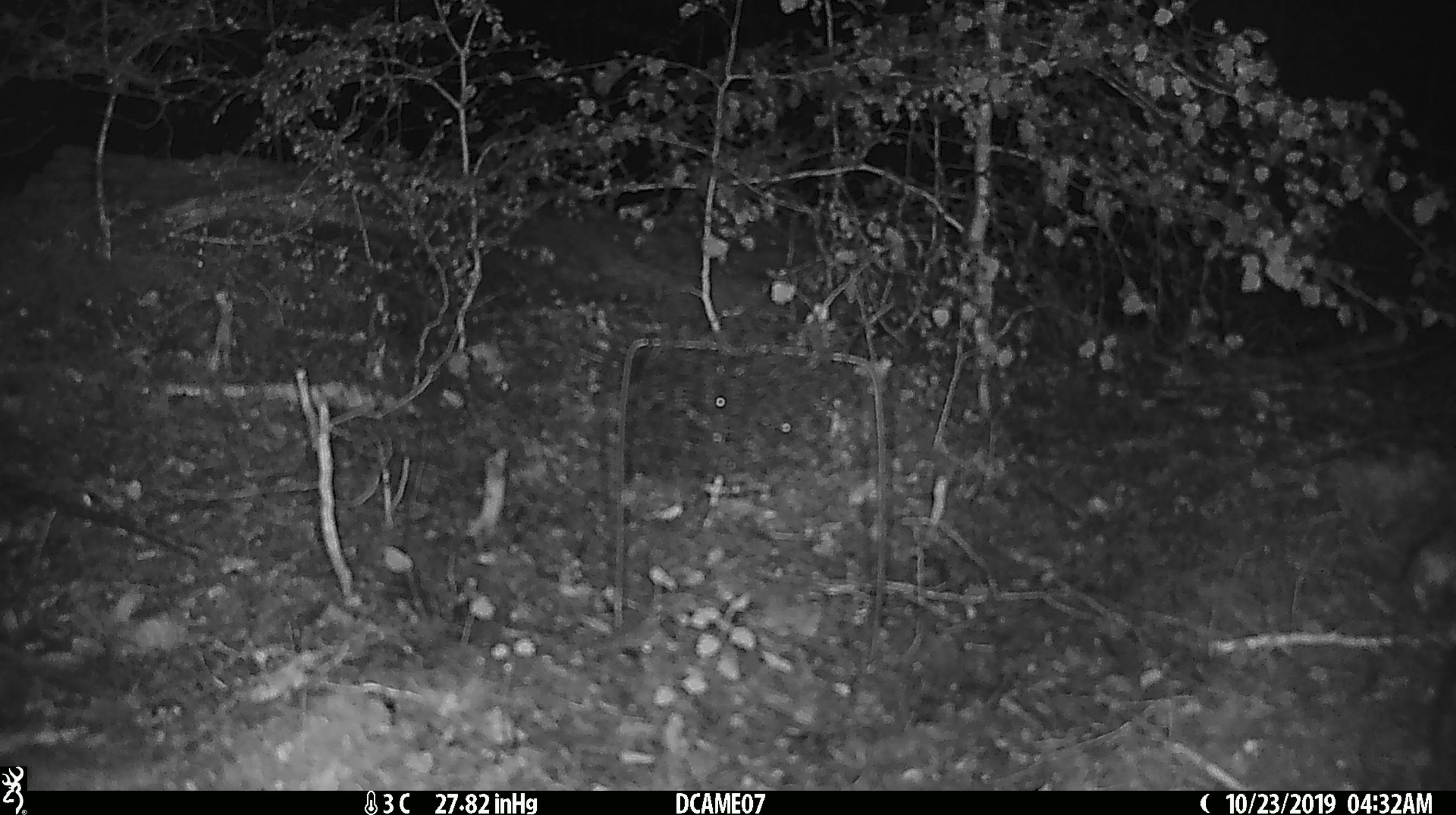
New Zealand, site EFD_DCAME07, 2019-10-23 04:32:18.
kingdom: Animalia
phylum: Chordata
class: Mammalia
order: Rodentia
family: Muridae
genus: Mus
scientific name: Mus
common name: mouse